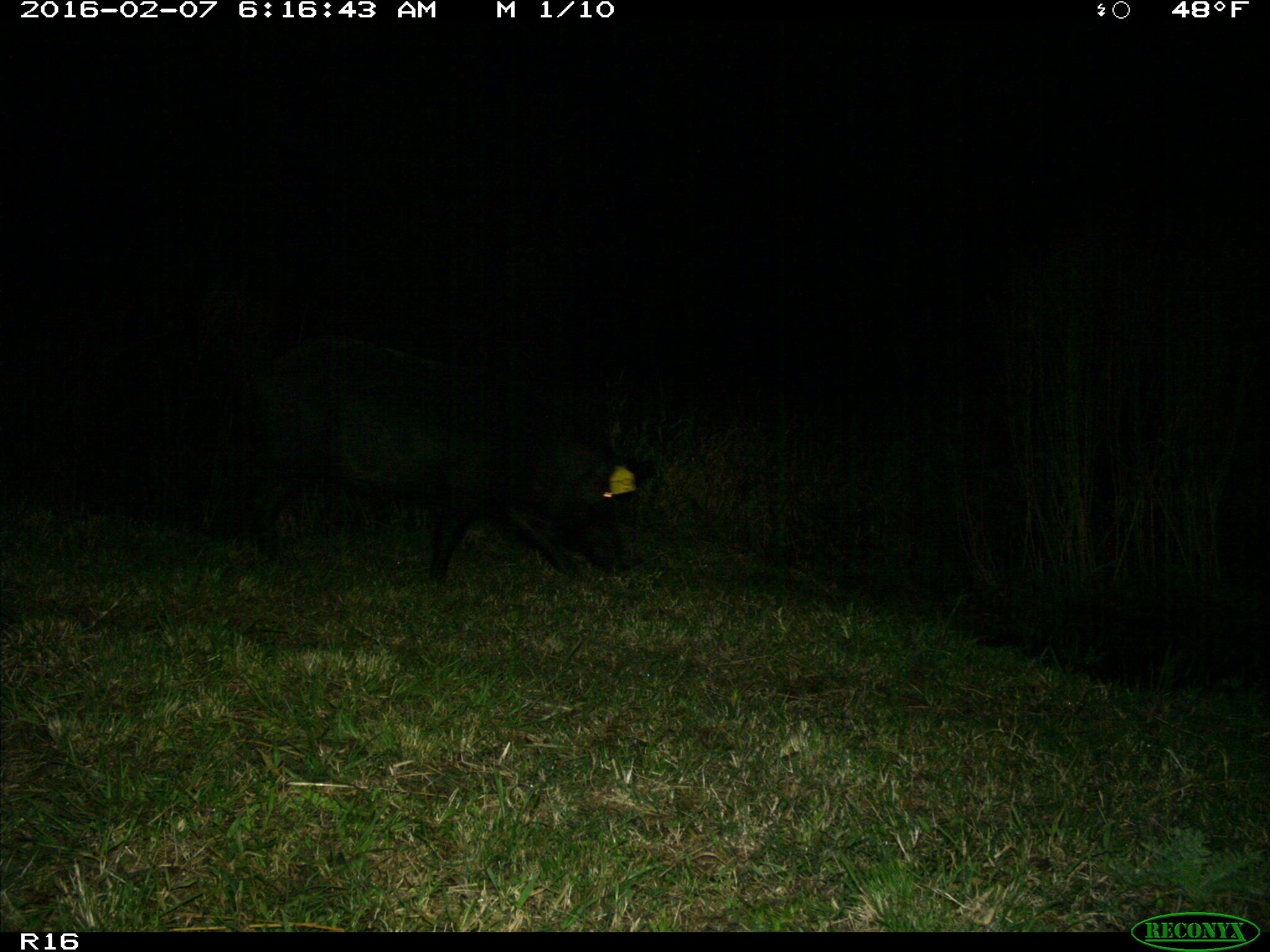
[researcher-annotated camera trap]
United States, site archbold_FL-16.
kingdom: Animalia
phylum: Chordata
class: Mammalia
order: Artiodactyla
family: Suidae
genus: Sus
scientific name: Sus scrofa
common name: wild boar